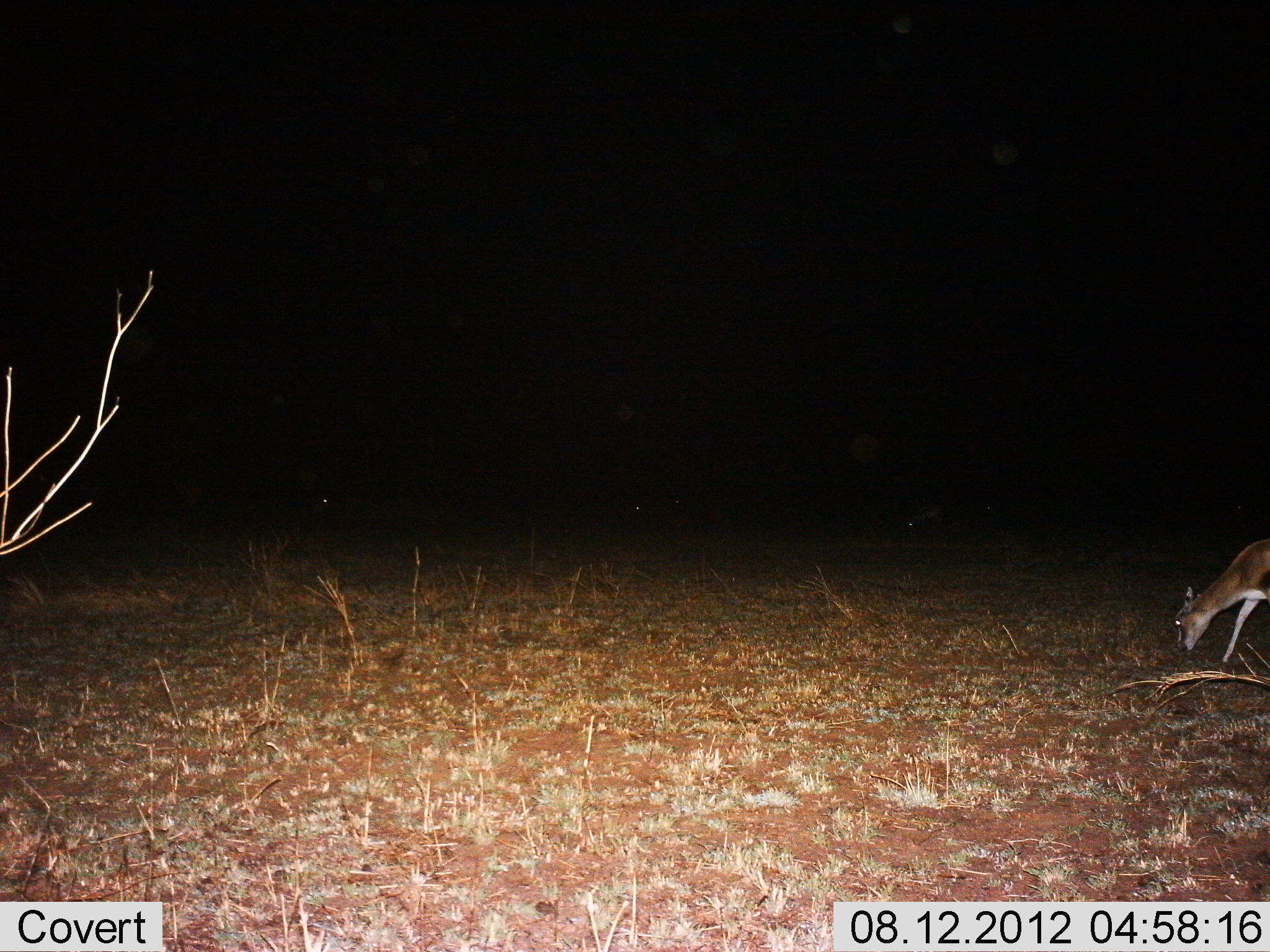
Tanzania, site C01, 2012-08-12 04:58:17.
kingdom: Animalia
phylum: Chordata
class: Mammalia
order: Artiodactyla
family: Bovidae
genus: Eudorcas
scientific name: Eudorcas thomsonii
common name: thomson's gazelle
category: gazellethomsons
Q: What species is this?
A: Gazellethomsons (thomson's gazelle) (Eudorcas thomsonii).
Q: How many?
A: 1.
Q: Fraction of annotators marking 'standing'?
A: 20%.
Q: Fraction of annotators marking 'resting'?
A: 0%.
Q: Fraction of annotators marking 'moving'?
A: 10%.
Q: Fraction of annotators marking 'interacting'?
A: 0%.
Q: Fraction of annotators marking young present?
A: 0%.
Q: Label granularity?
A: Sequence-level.